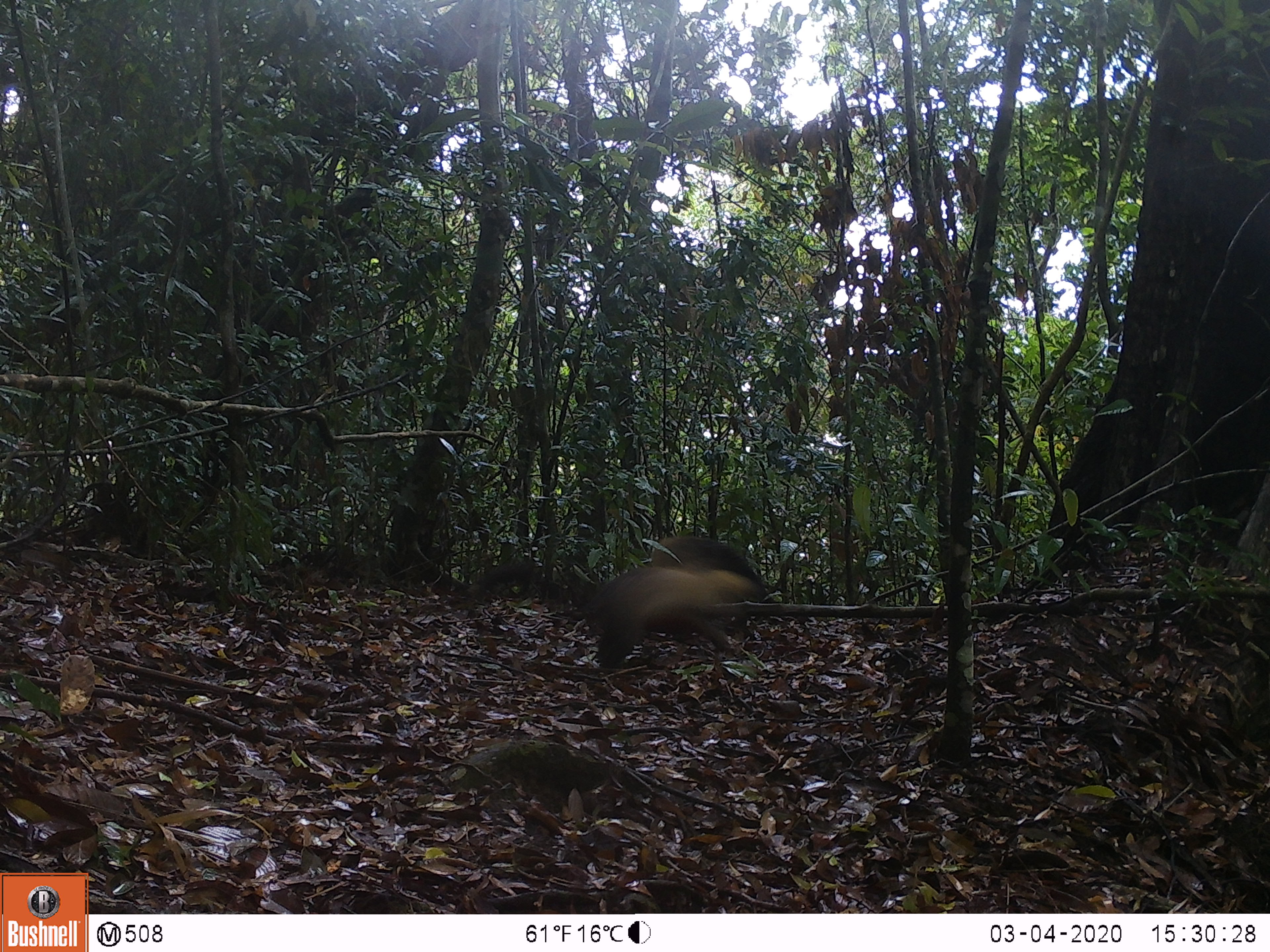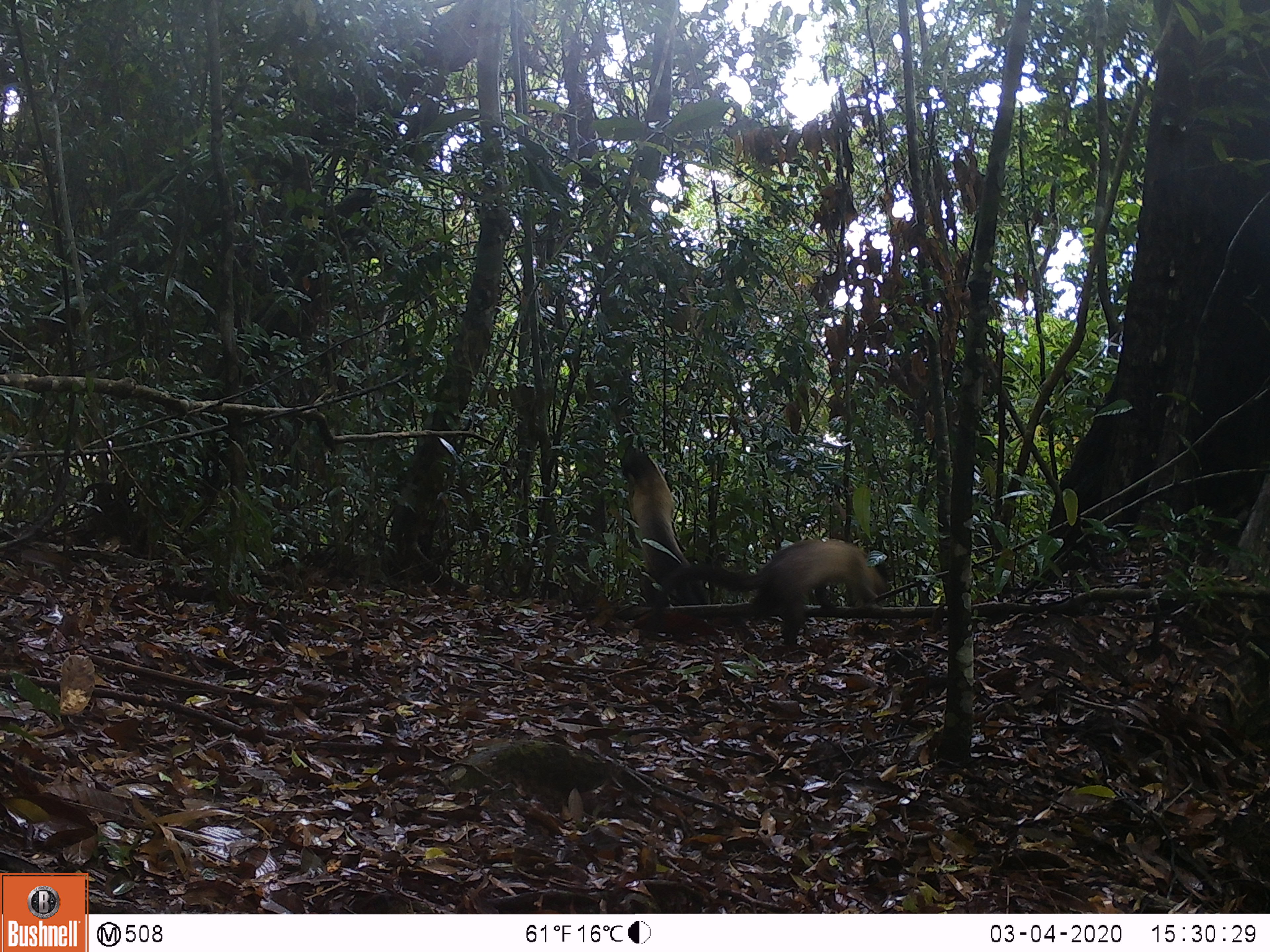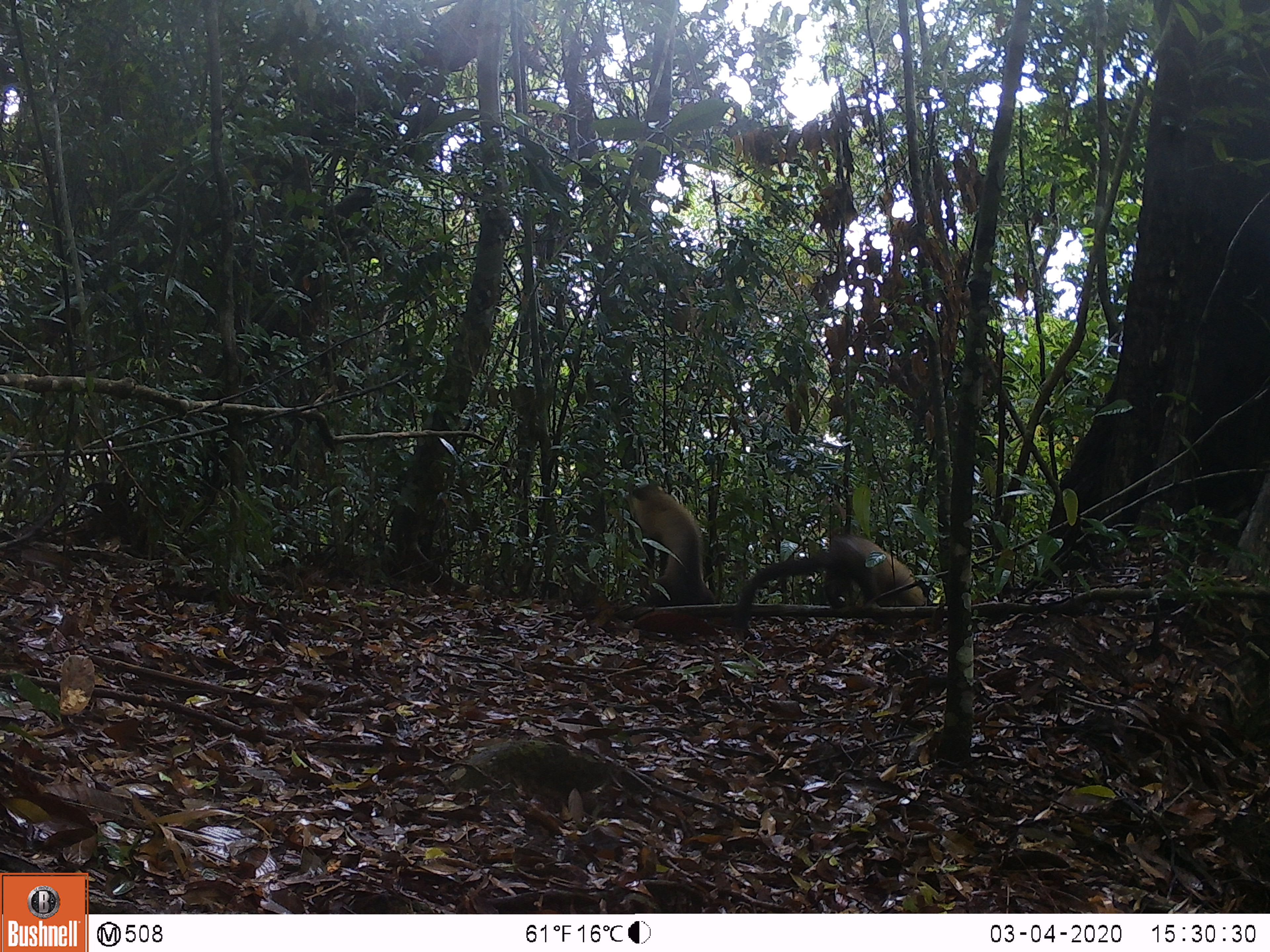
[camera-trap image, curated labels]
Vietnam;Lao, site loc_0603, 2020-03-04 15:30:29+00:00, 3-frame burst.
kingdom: Animalia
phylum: Chordata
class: Mammalia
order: Carnivora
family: Mustelidae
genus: Martes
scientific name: Martes flavigula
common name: yellow-throated marten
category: yellow throated marten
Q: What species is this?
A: Yellow throated marten (yellow-throated marten) (Martes flavigula).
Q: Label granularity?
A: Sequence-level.